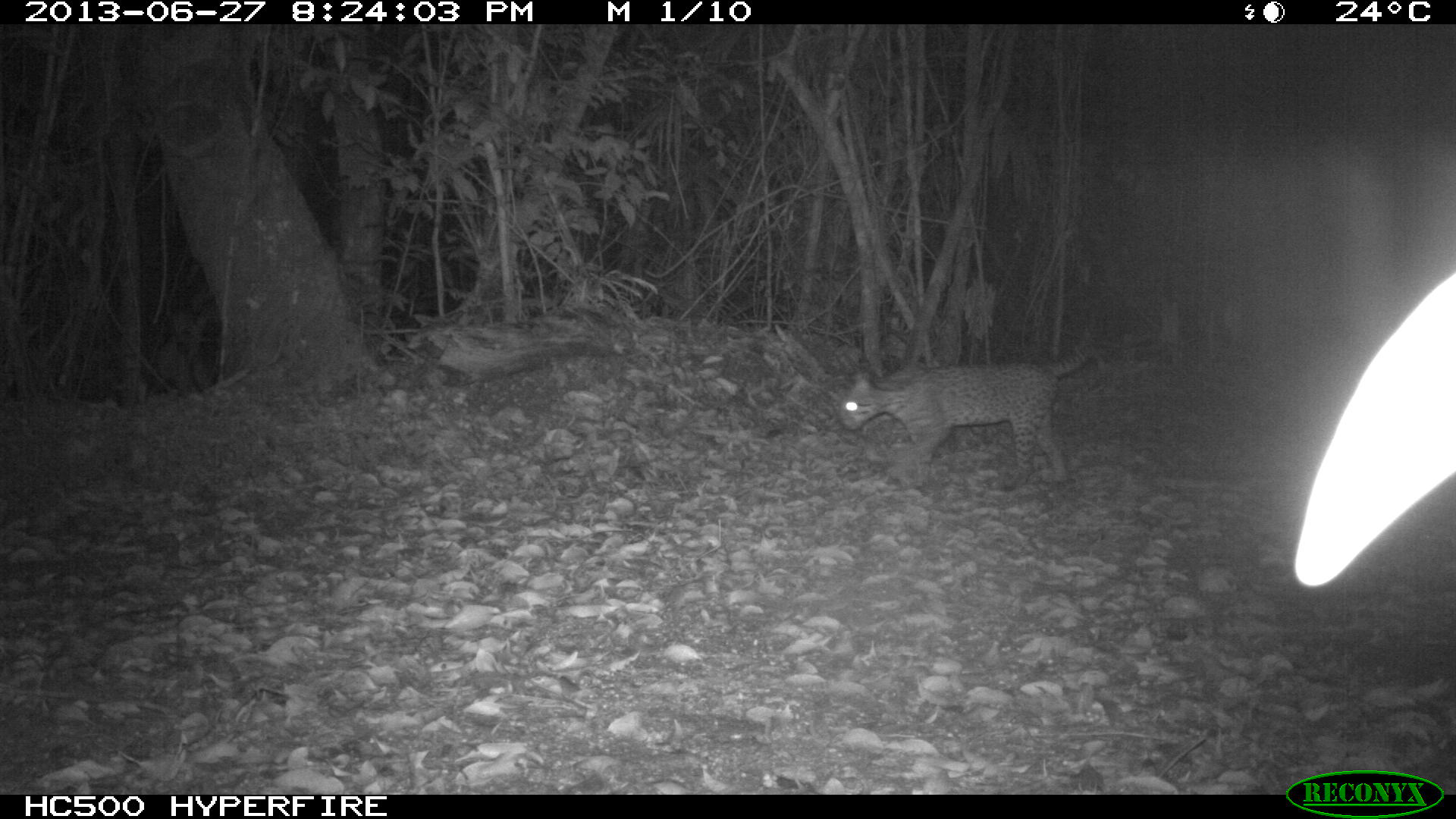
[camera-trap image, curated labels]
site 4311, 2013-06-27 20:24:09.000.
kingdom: Animalia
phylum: Chordata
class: Mammalia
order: Carnivora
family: Felidae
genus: Leopardus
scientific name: Leopardus pardalis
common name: ocelot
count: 1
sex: female